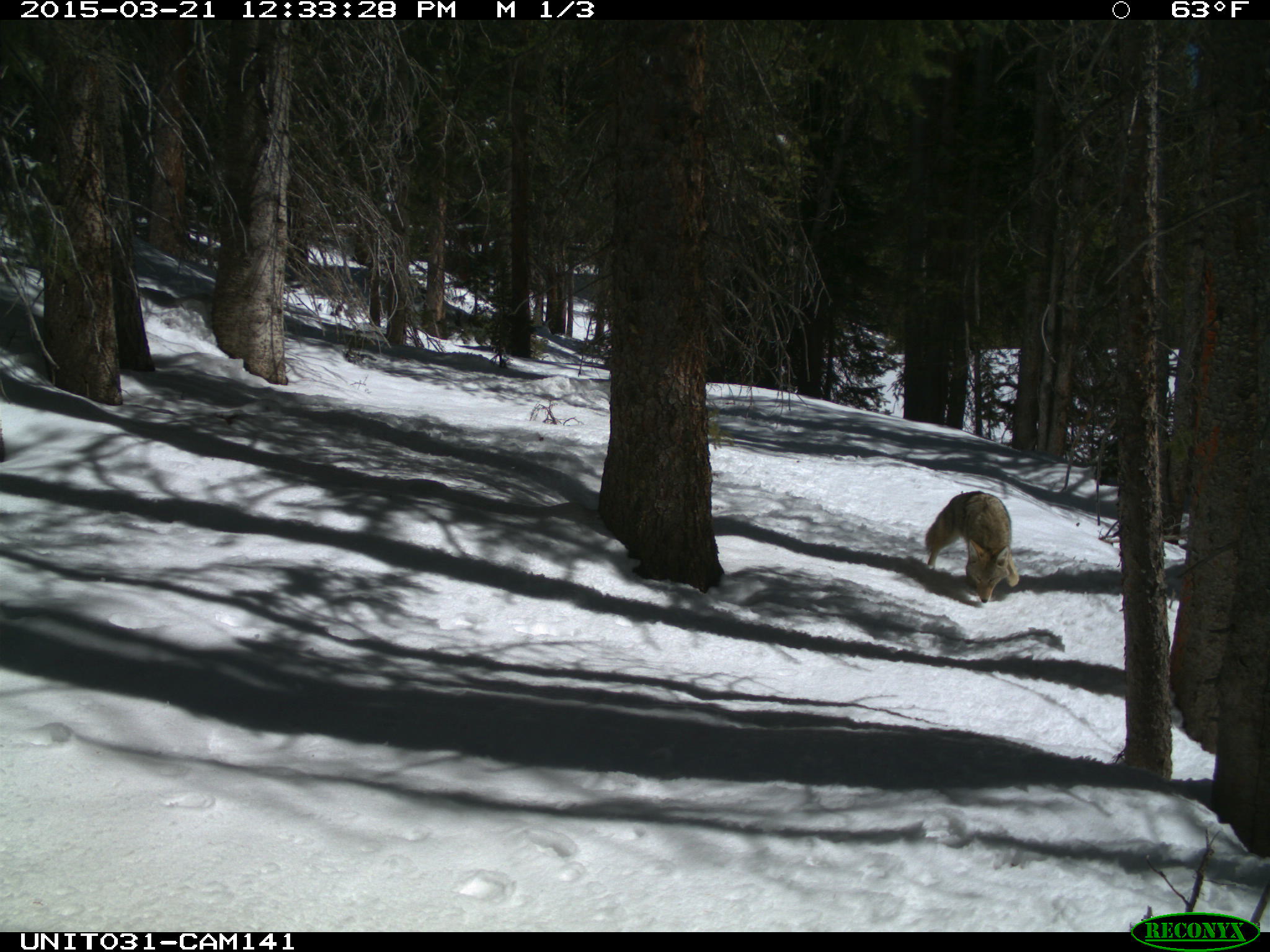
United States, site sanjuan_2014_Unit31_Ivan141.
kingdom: Animalia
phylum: Chordata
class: Mammalia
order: Carnivora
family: Canidae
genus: Canis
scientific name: Canis latrans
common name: coyote